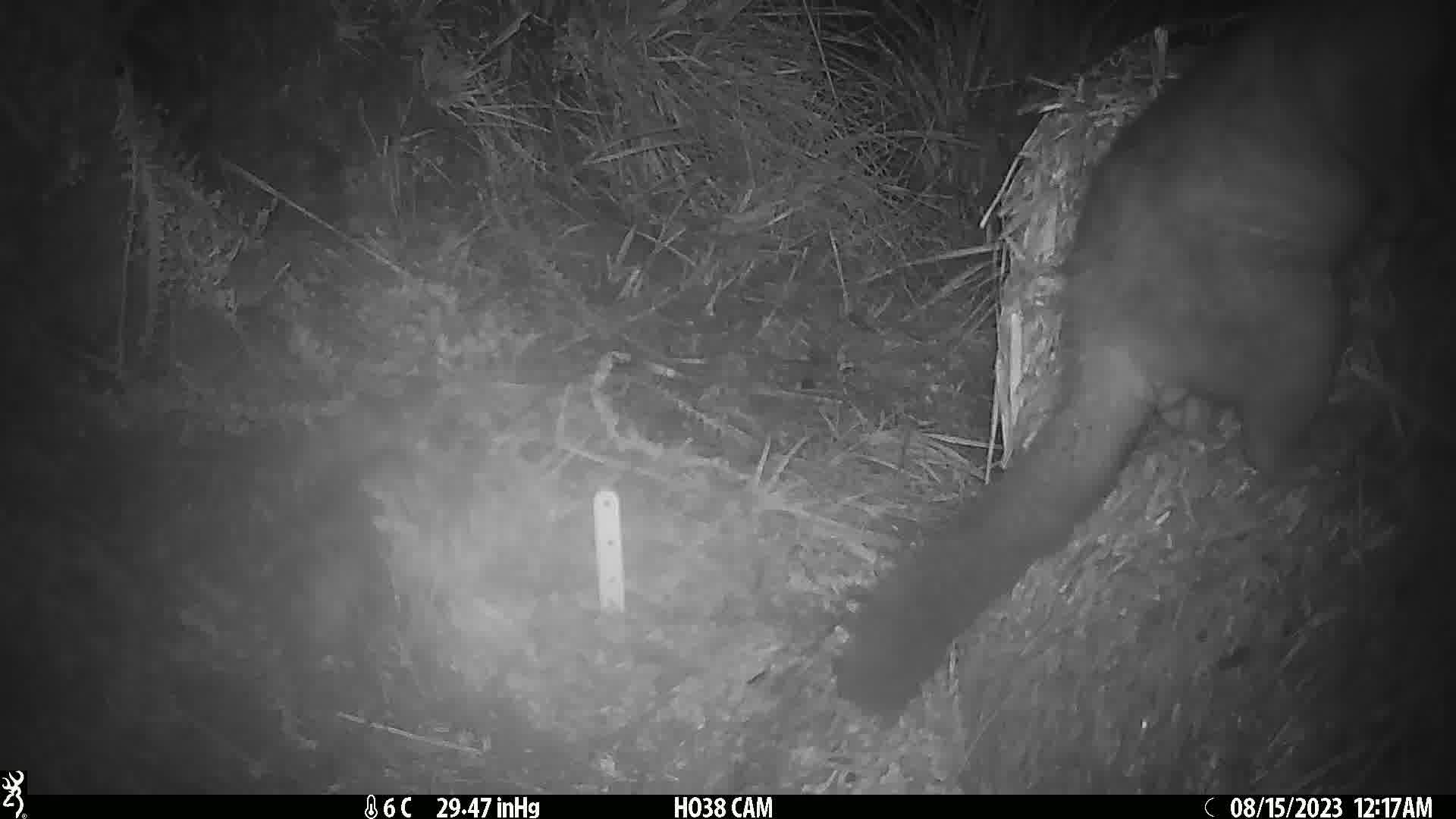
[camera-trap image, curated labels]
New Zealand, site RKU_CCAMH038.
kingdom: Animalia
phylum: Chordata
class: Mammalia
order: Diprotodontia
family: Phalangeridae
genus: Trichosurus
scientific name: Trichosurus vulpecula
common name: common brushtail possum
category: possum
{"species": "possum (common brushtail possum) (Trichosurus vulpecula)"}